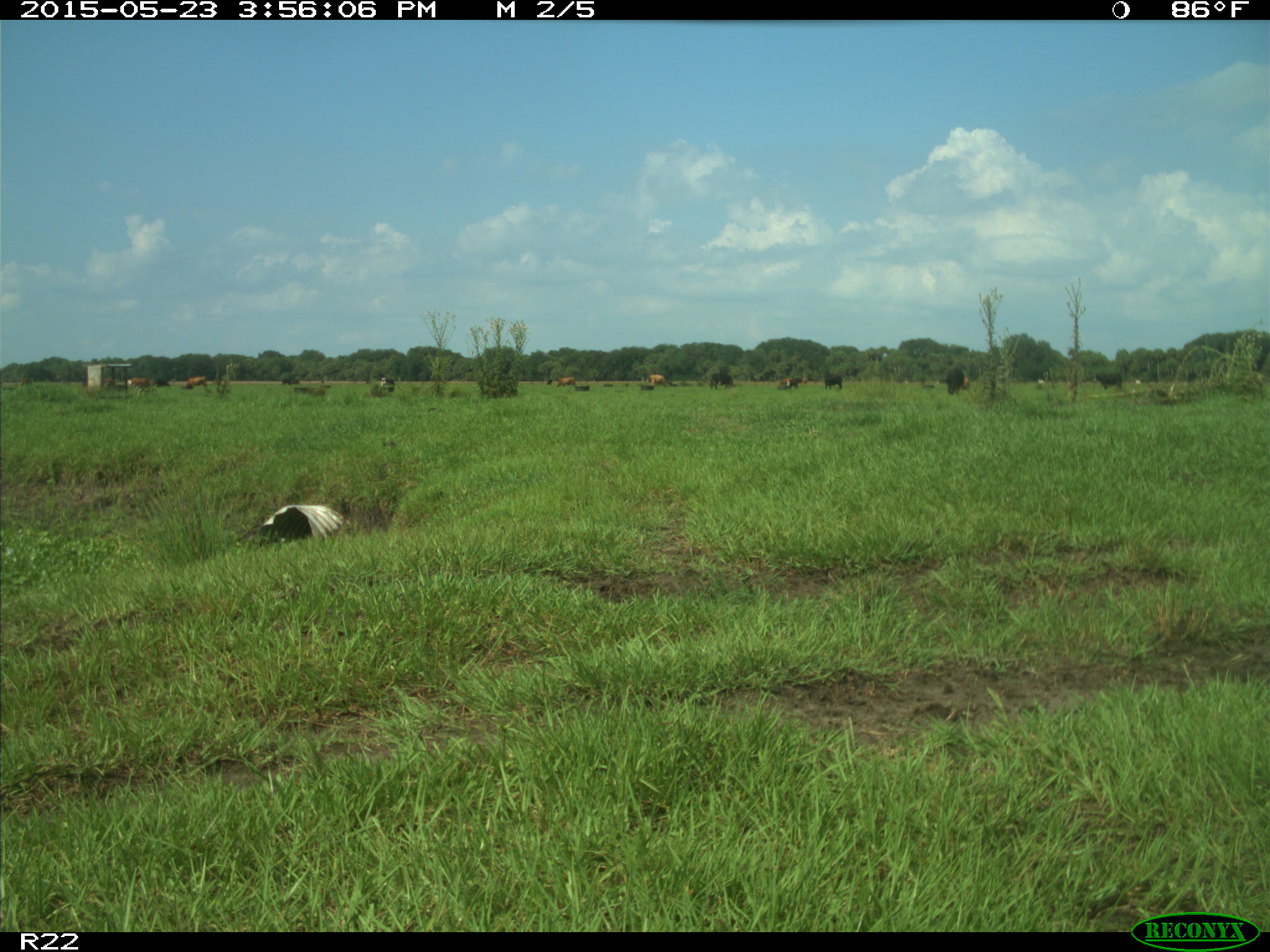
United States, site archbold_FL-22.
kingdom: Animalia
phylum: Chordata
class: Mammalia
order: Artiodactyla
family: Bovidae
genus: Bos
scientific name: Bos taurus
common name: domestic cow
Bos taurus (domestic cow).